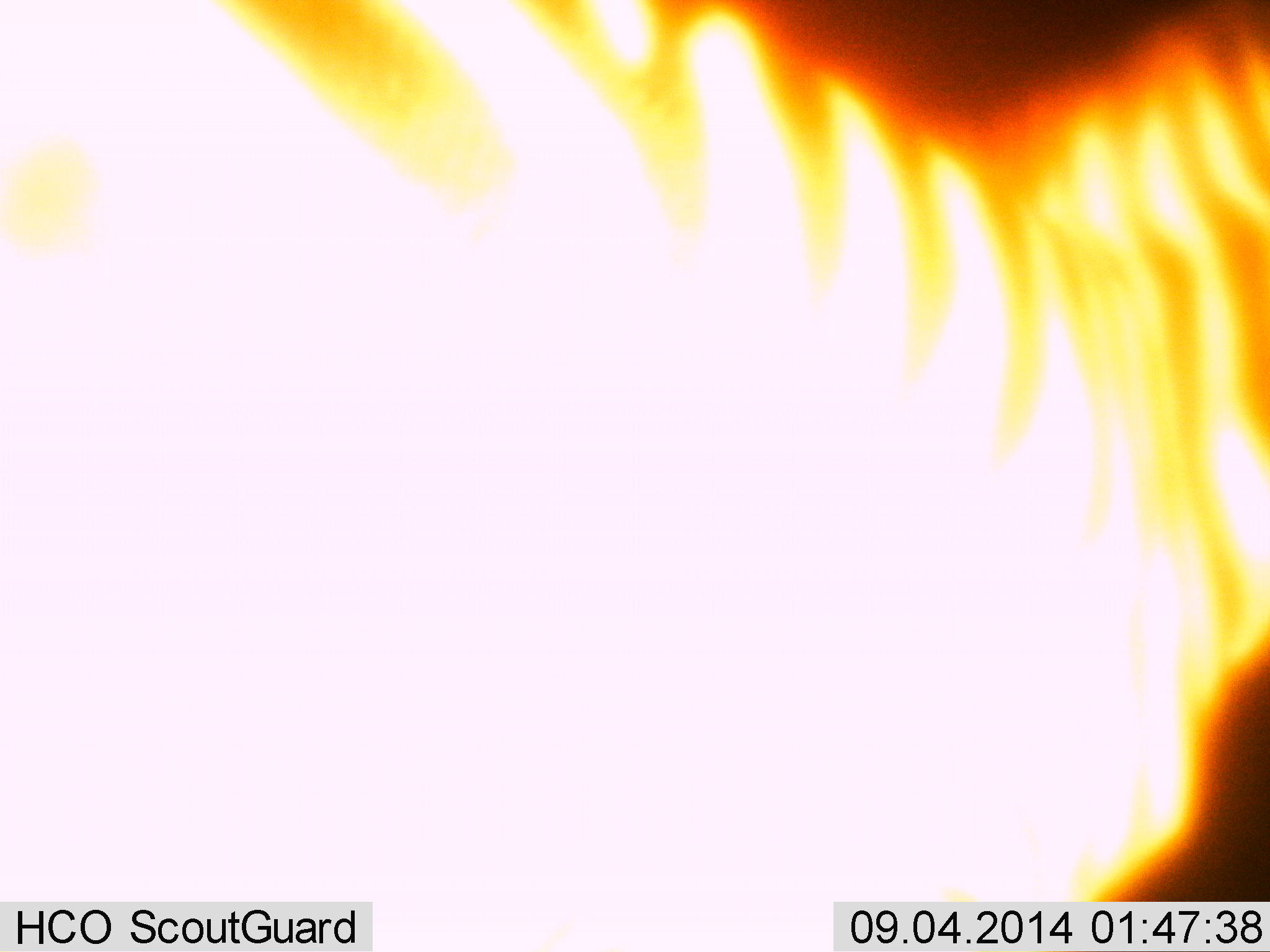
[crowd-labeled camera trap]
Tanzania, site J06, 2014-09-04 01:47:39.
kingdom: Animalia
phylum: Chordata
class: Mammalia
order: Perissodactyla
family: Equidae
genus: Equus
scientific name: Equus quagga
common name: plains zebra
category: zebra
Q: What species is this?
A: Zebra (plains zebra) (Equus quagga).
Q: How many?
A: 1.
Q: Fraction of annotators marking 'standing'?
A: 90%.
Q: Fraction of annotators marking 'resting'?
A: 0%.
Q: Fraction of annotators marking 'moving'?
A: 10%.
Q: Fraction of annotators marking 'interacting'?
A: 0%.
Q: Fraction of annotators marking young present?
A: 0%.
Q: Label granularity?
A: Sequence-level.